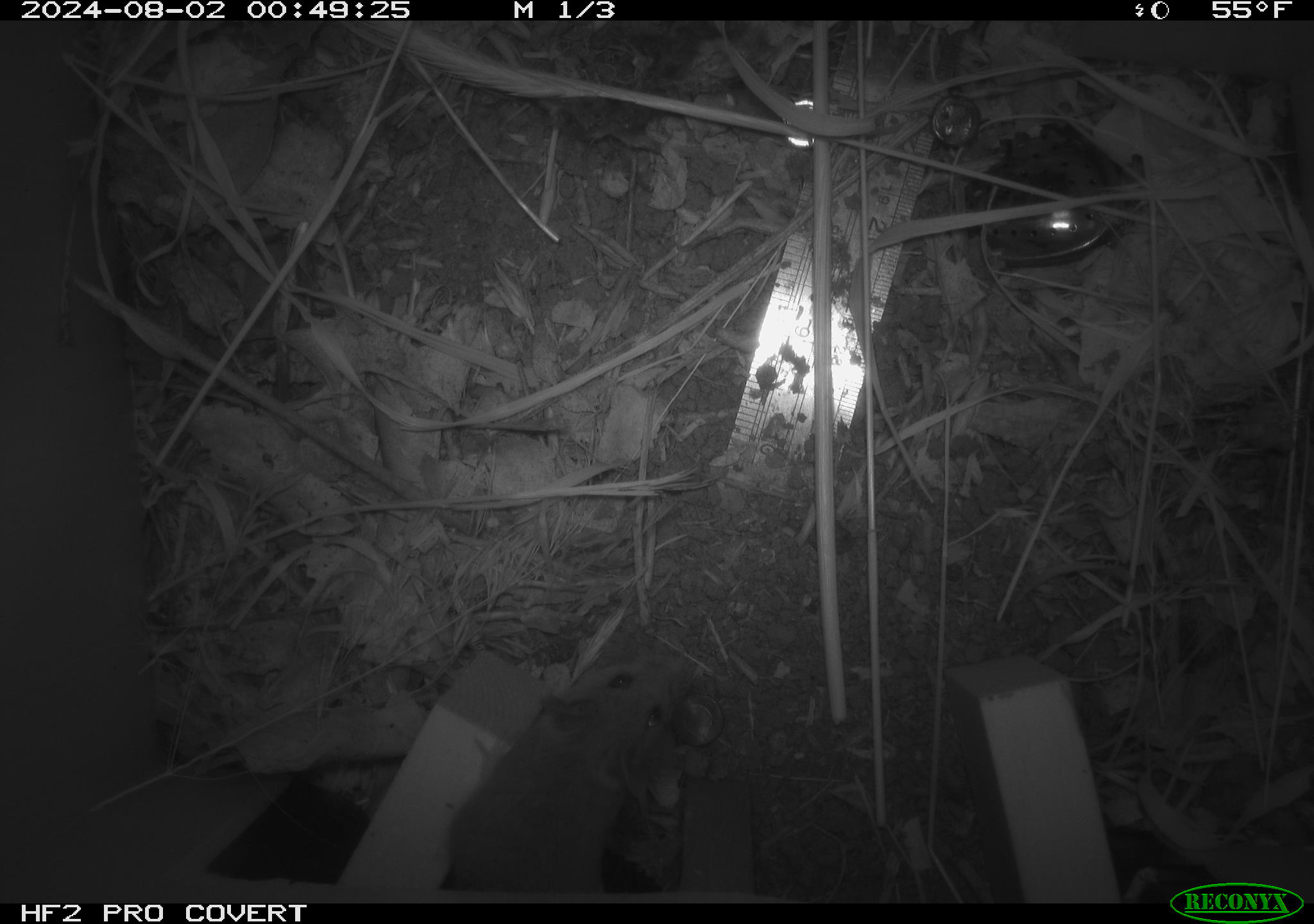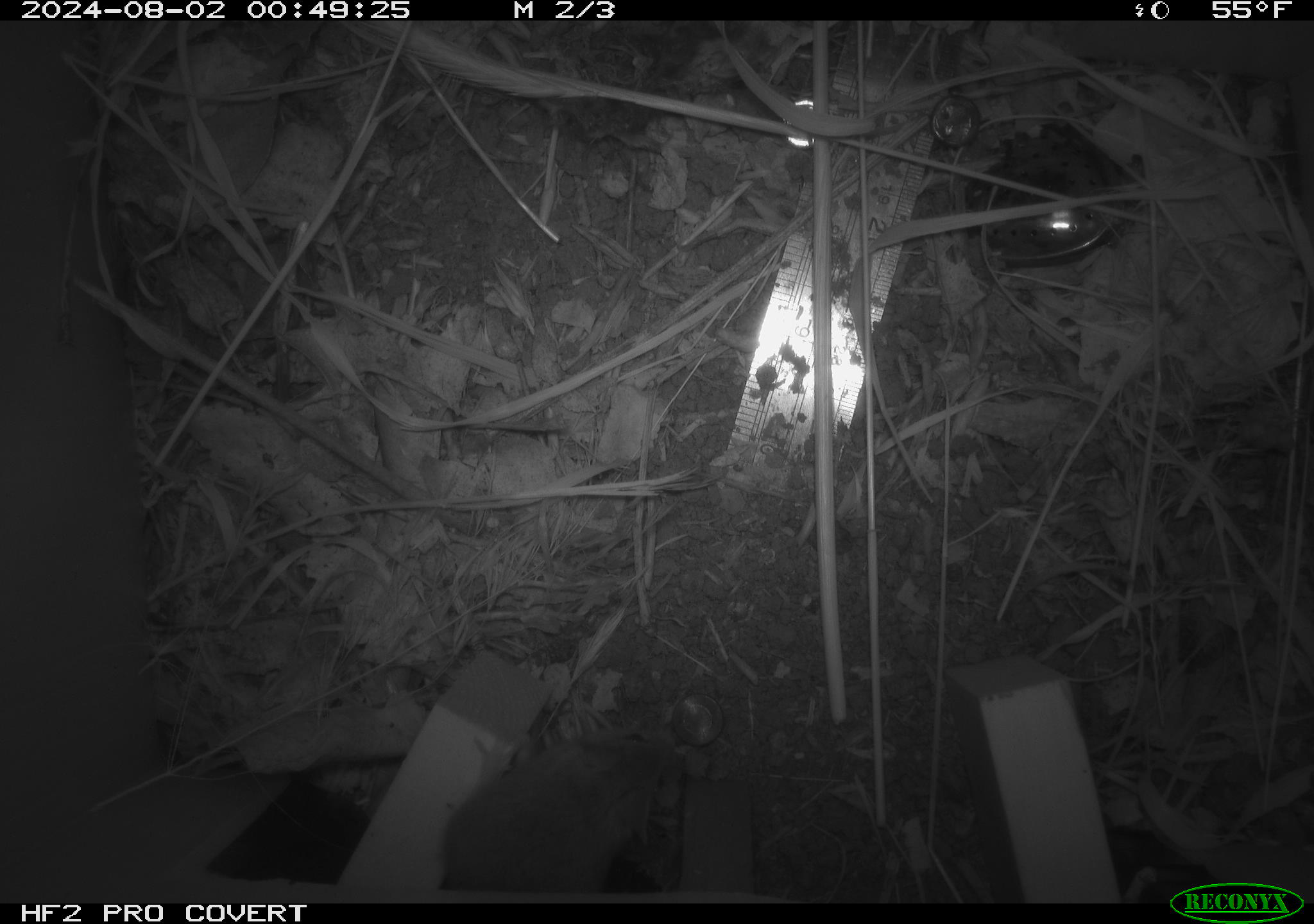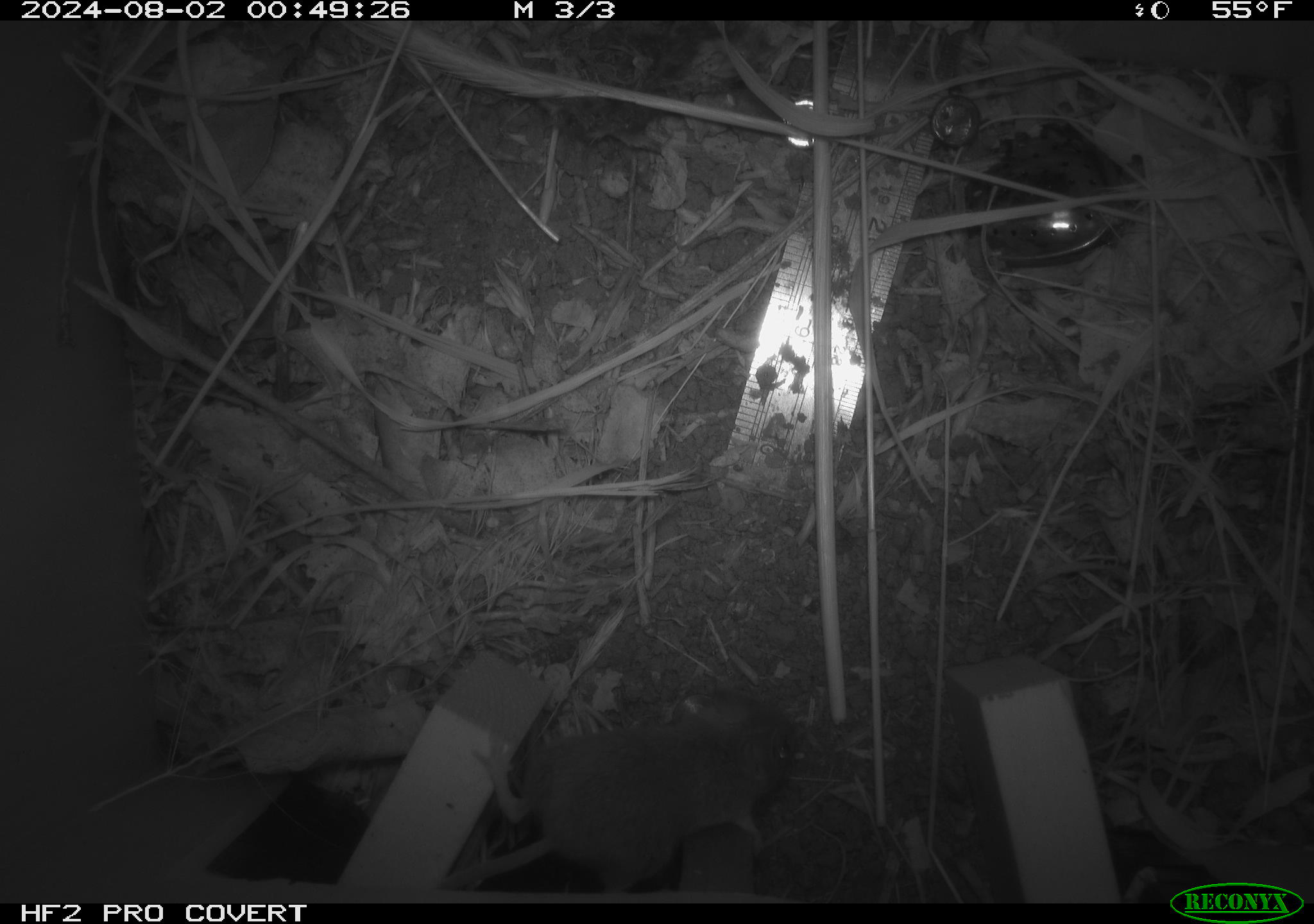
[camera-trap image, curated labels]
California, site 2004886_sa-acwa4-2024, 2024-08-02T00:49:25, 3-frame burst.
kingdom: Animalia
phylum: Chordata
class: Mammalia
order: Rodentia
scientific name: Rodentia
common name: mouse species